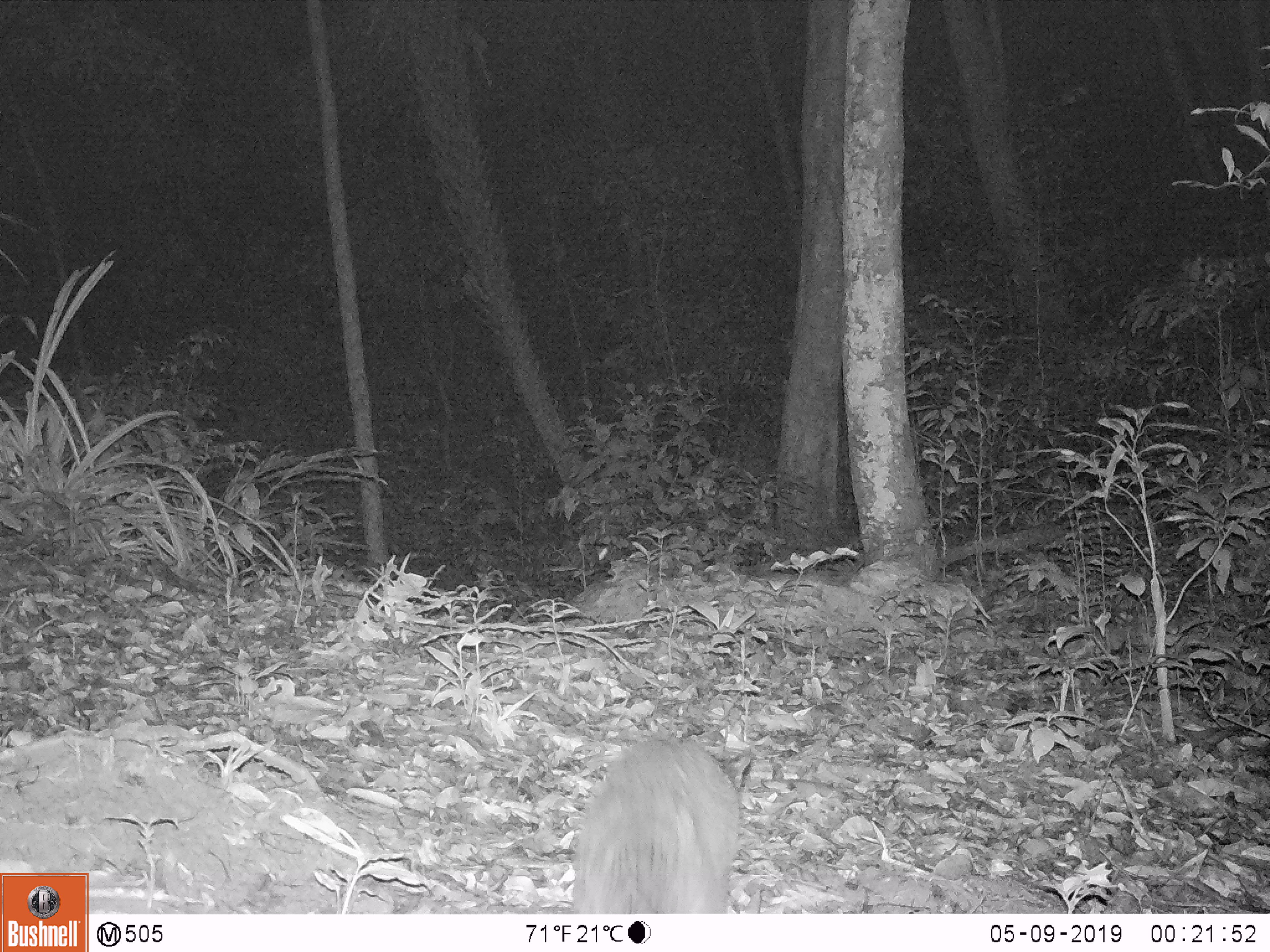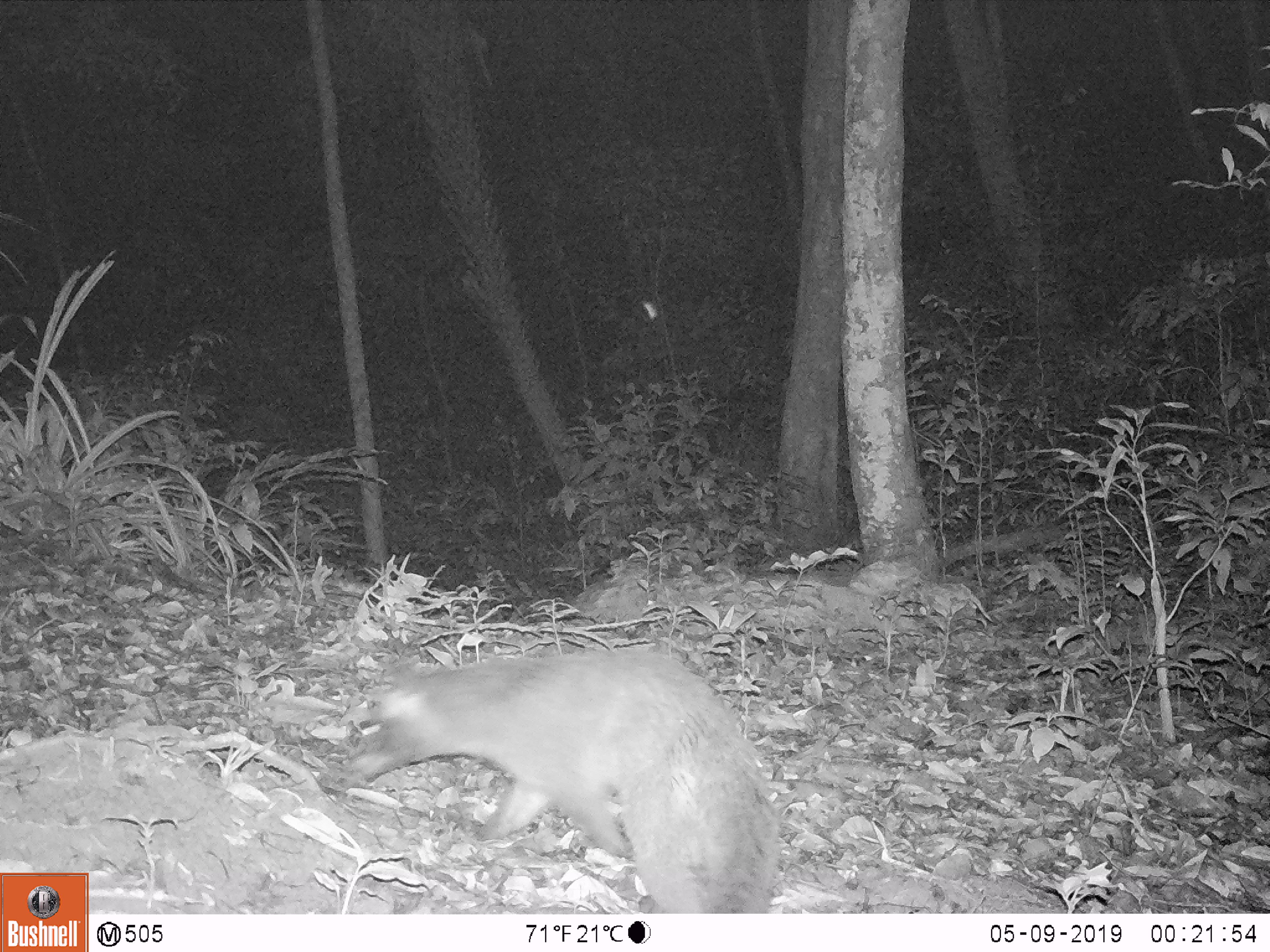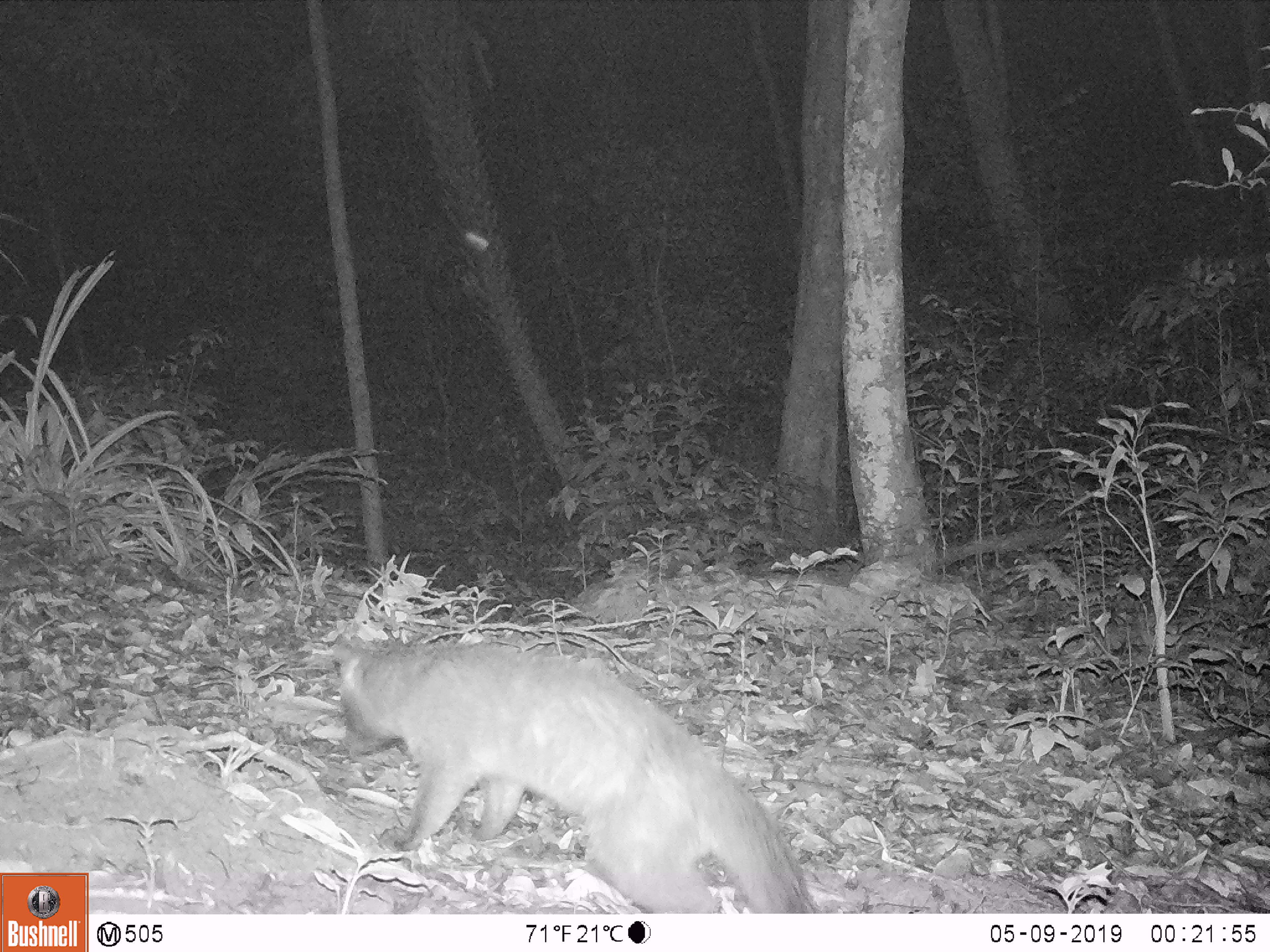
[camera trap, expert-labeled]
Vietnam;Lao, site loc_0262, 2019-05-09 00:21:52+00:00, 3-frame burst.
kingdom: Animalia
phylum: Chordata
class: Mammalia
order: Carnivora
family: Viverridae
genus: Paguma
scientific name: Paguma larvata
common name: masked palm civet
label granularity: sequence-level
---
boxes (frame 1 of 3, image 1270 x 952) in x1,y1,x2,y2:
masked palm civet: 571,733,751,913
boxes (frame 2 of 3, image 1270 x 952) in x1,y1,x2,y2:
masked palm civet: 337,646,780,914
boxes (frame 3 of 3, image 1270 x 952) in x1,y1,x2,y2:
masked palm civet: 331,642,824,914